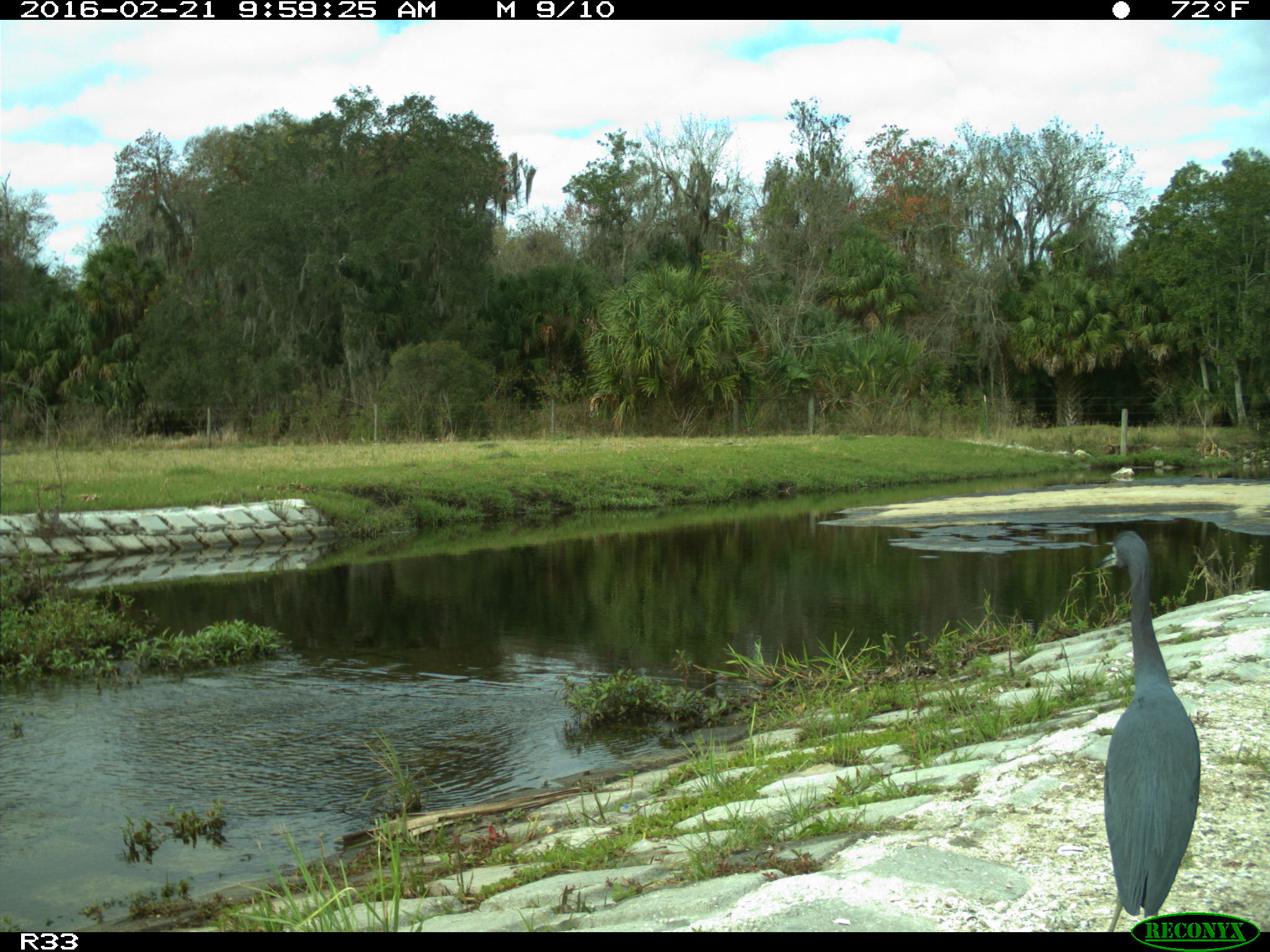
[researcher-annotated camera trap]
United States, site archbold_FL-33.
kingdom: Animalia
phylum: Chordata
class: Aves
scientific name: Aves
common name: birds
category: unidentified bird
Unidentified bird (birds) (Aves).